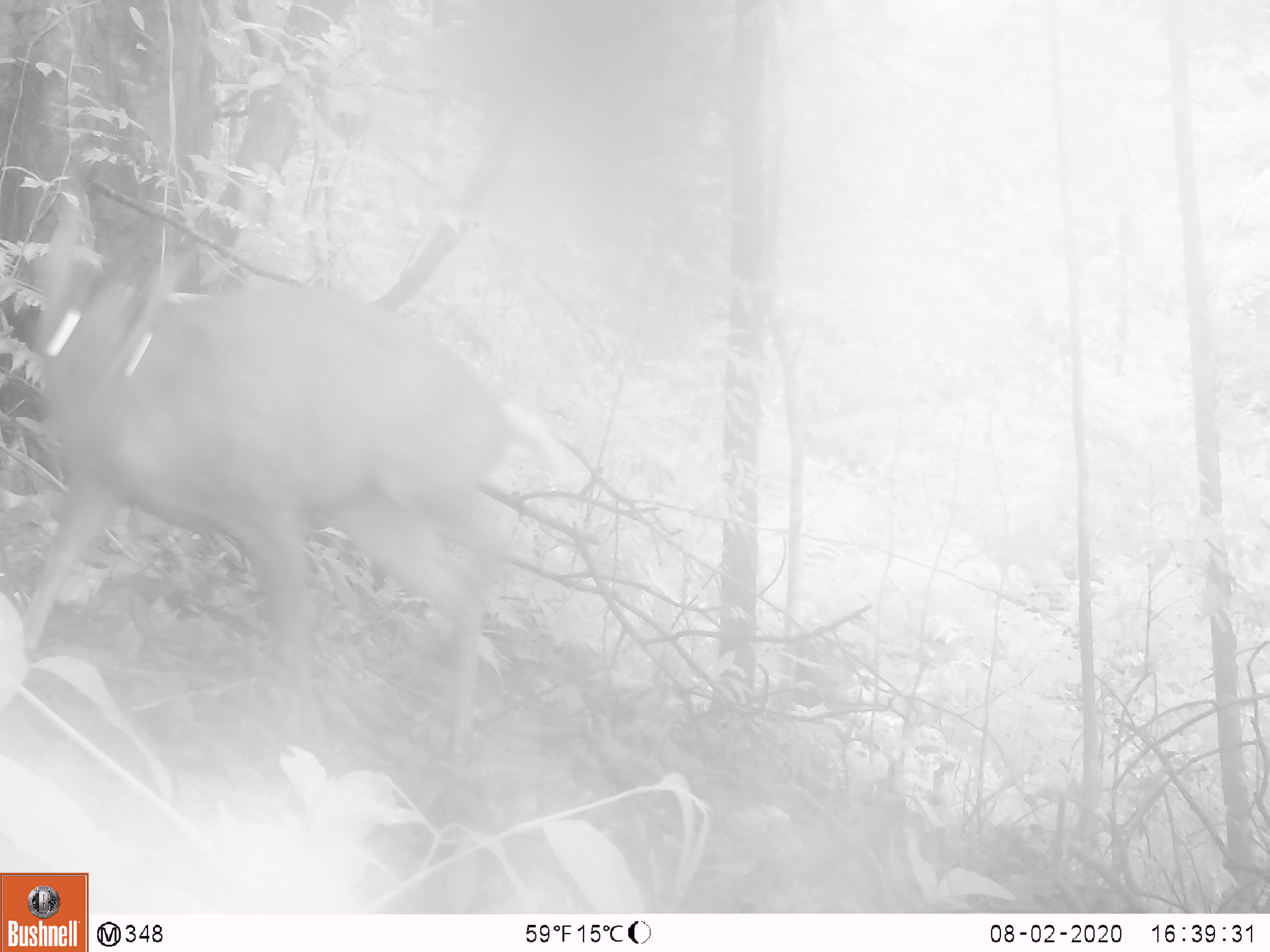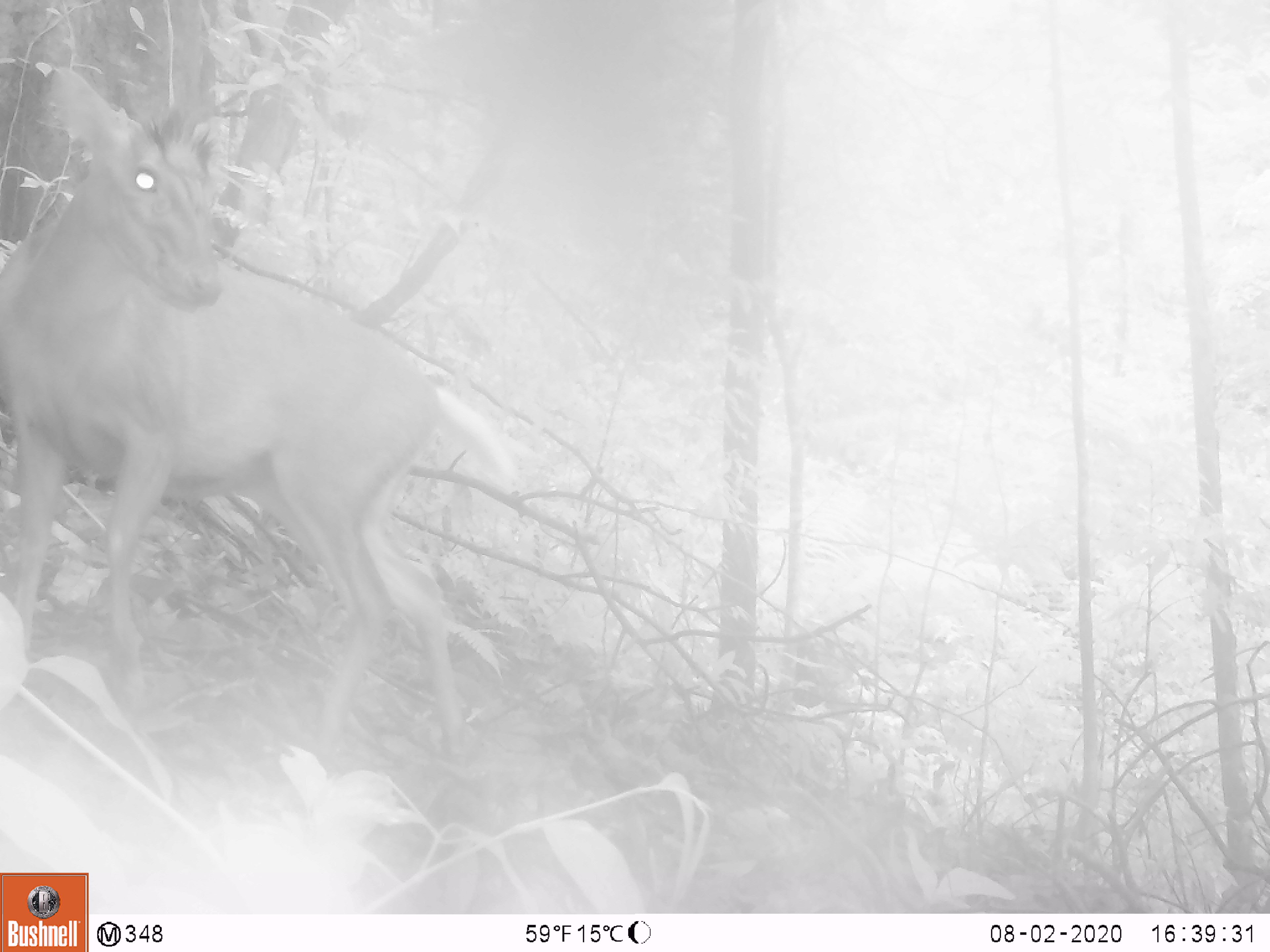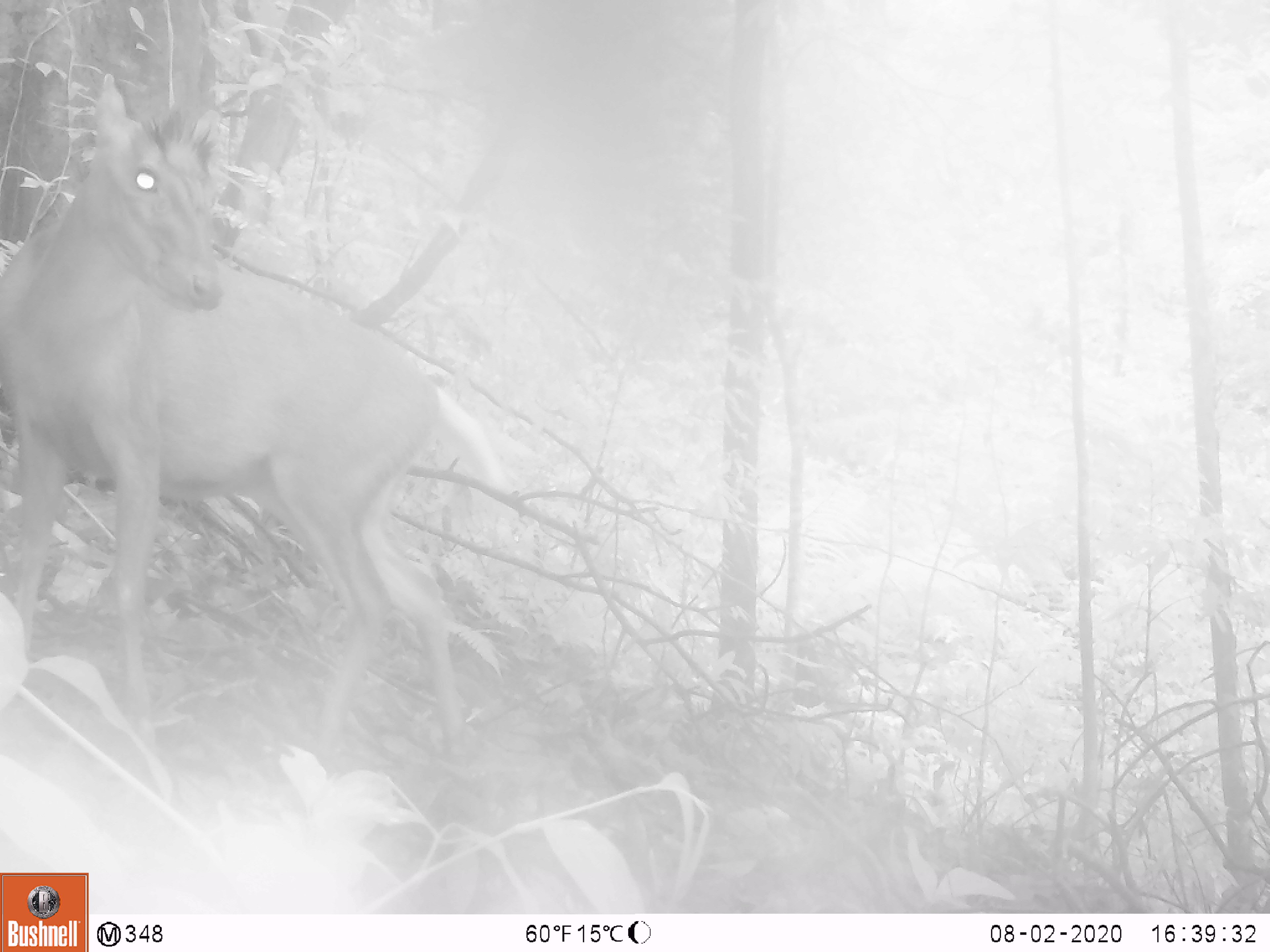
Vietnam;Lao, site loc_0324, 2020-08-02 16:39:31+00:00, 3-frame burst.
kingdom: Animalia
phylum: Chordata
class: Mammalia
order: Artiodactyla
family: Cervidae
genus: Muntiacus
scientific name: Muntiacus rooseveltorum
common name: roosevelt's muntjac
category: roosevelts muntjac group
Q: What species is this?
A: Roosevelts muntjac group (roosevelt's muntjac) (Muntiacus rooseveltorum).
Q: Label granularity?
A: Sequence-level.